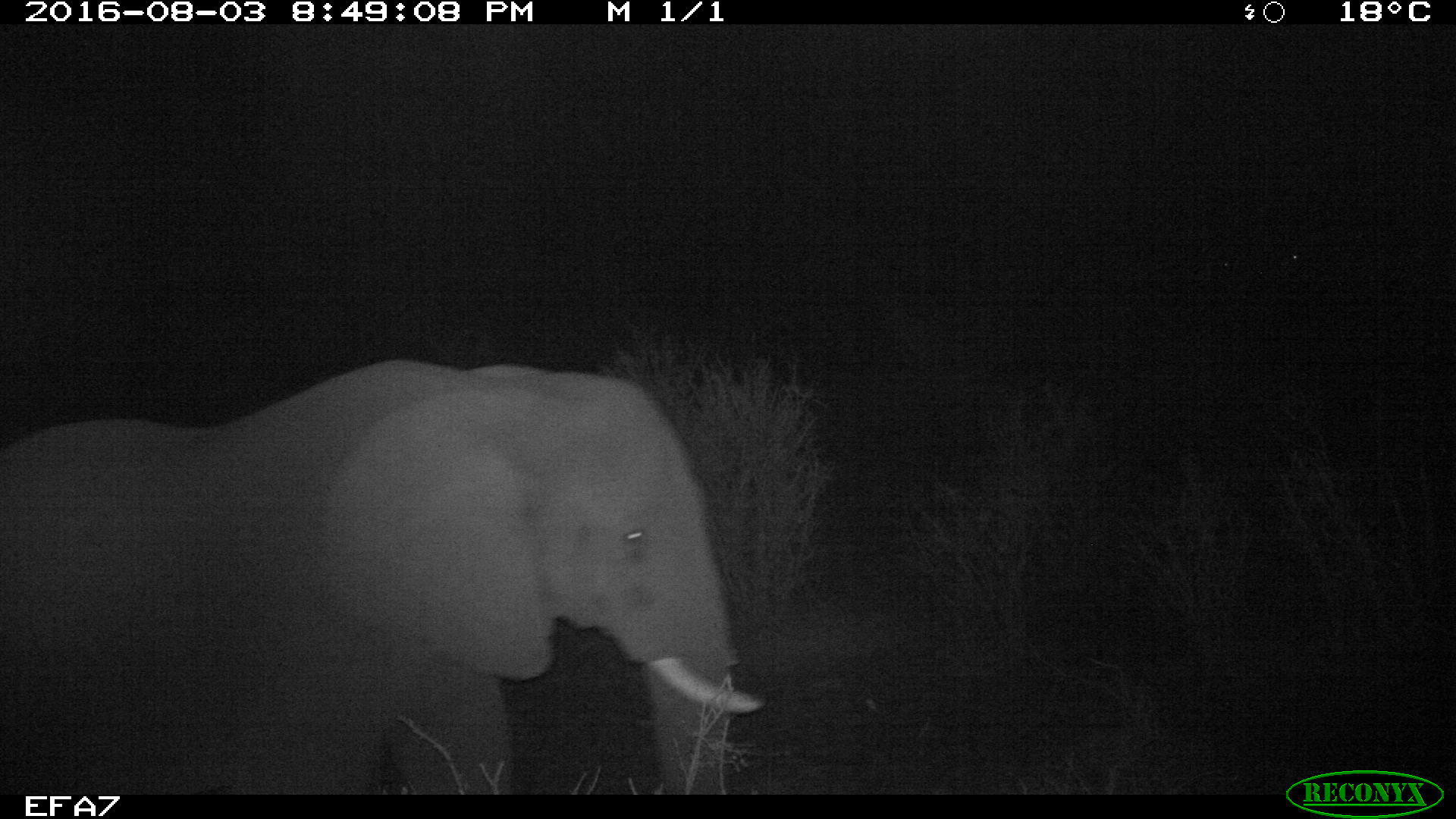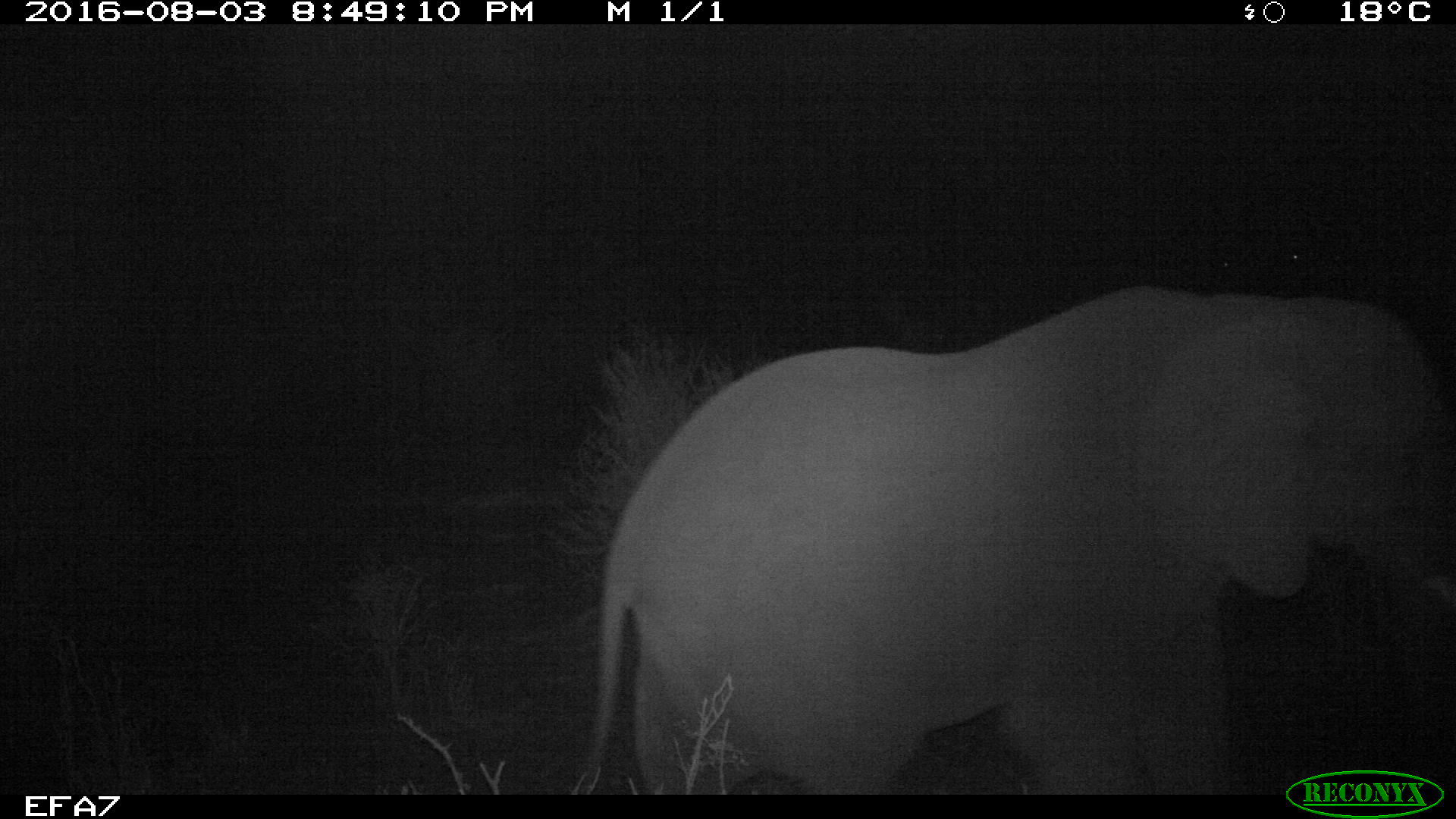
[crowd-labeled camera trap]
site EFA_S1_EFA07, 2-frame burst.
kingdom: Animalia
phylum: Chordata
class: Mammalia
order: Proboscidea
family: Elephantidae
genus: Loxodonta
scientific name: Loxodonta africana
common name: african bush elephant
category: elephant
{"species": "elephant (african bush elephant) (Loxodonta africana)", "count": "1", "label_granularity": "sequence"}